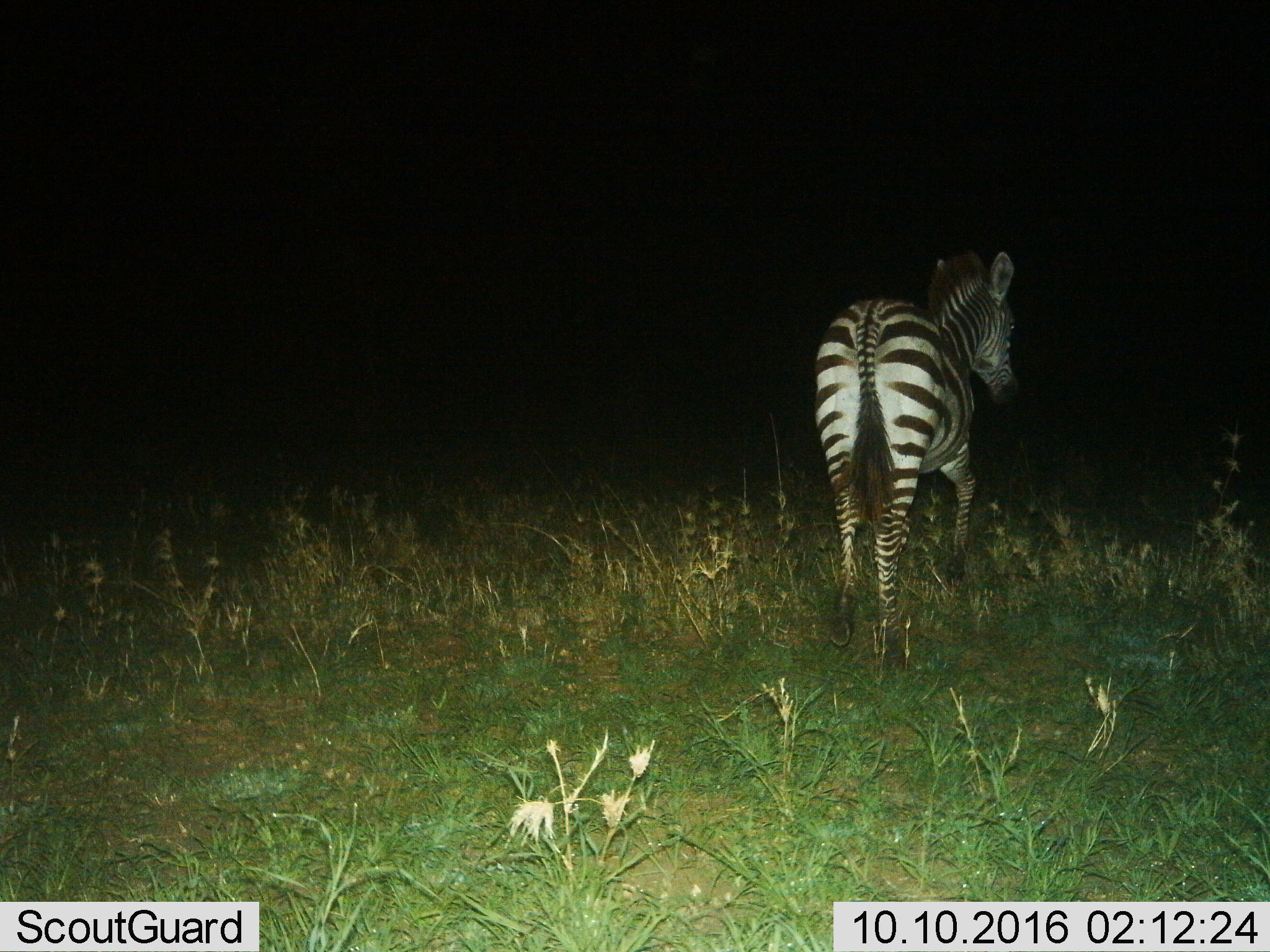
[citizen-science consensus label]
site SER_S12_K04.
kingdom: Animalia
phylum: Chordata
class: Mammalia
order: Perissodactyla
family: Equidae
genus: Equus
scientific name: Equus quagga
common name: plains zebra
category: zebraplains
Zebraplains (plains zebra) (Equus quagga), count 1. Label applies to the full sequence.